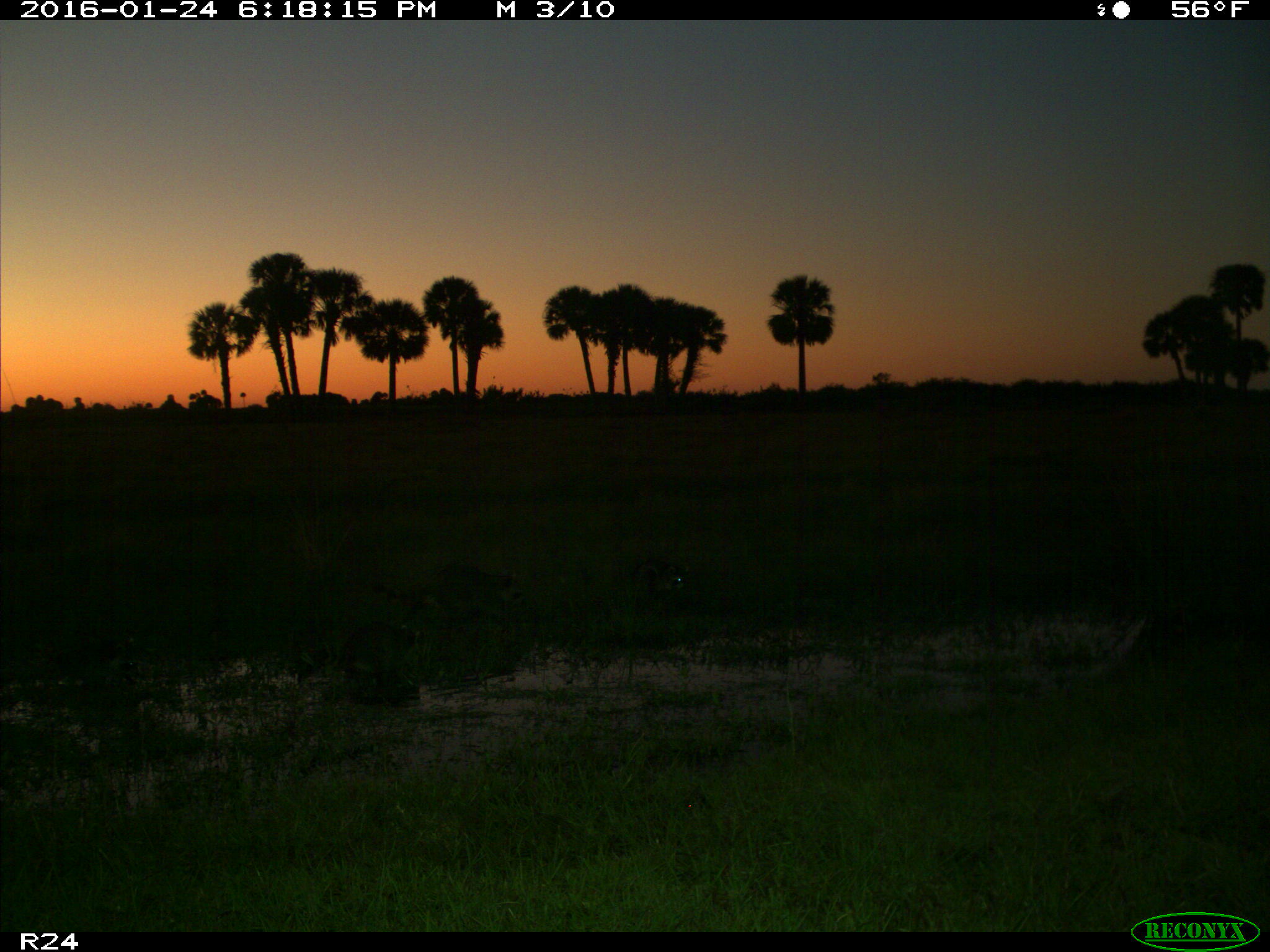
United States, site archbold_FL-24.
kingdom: Animalia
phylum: Chordata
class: Mammalia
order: Carnivora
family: Procyonidae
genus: Procyon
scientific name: Procyon lotor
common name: common raccoon